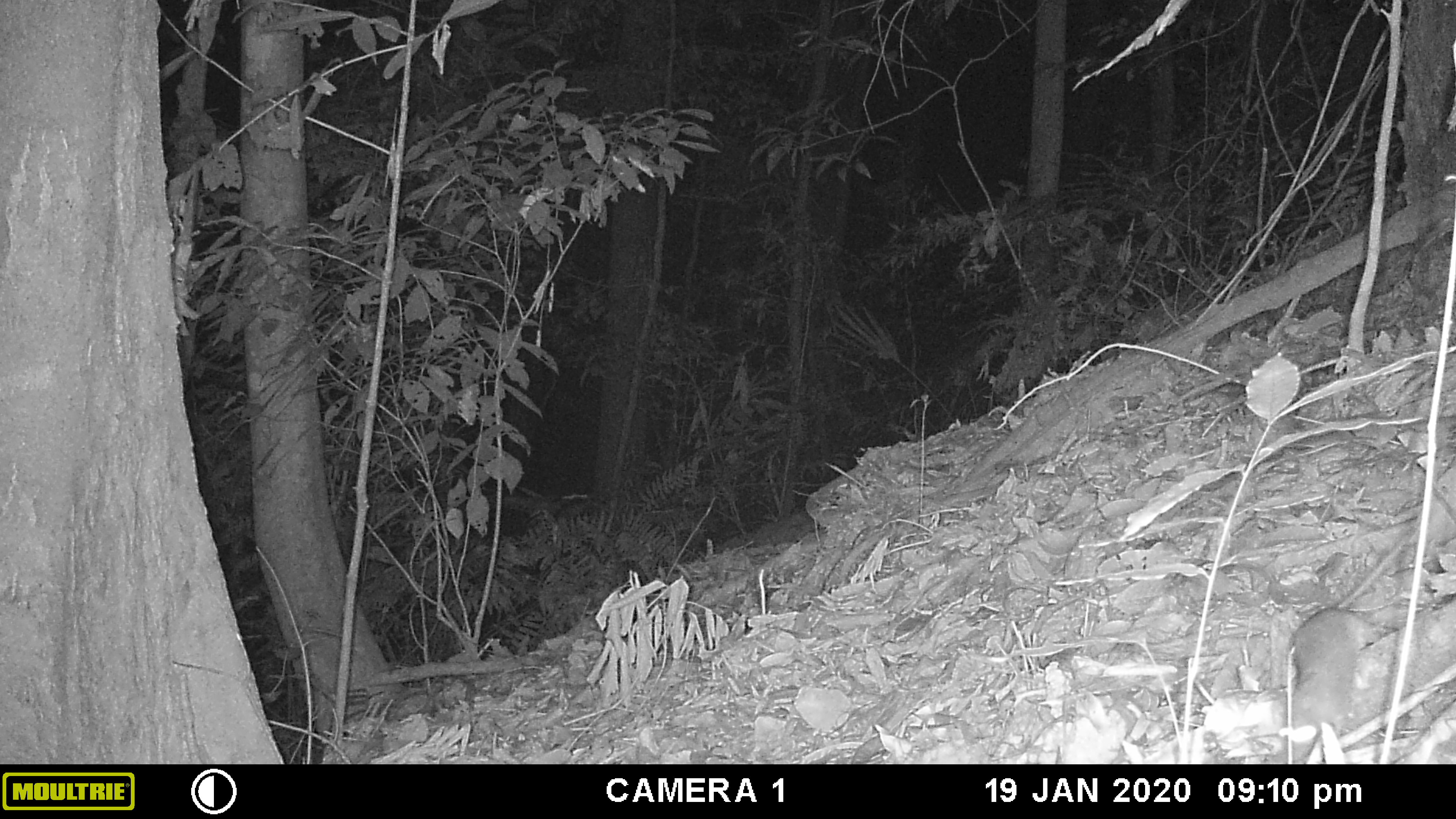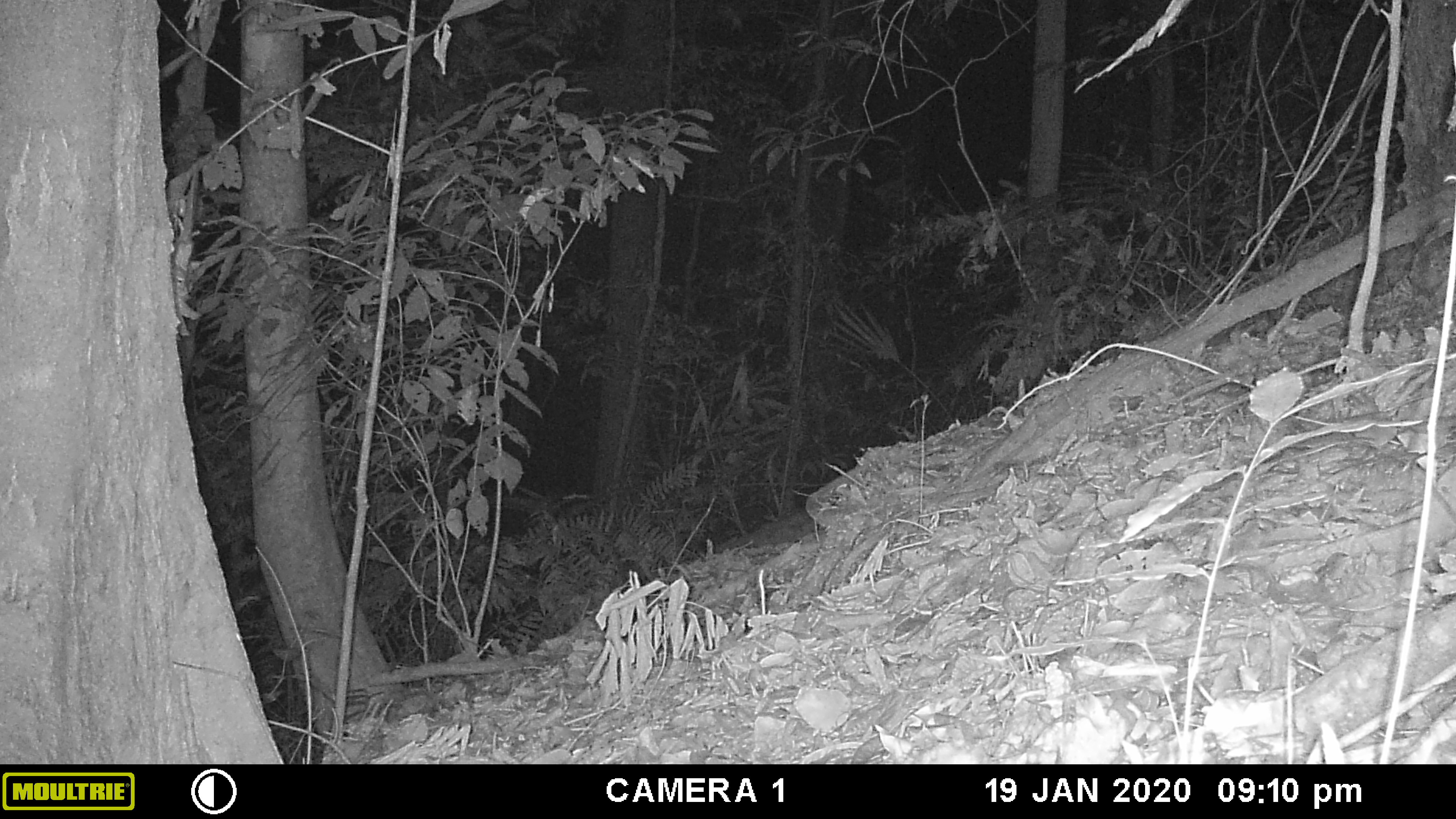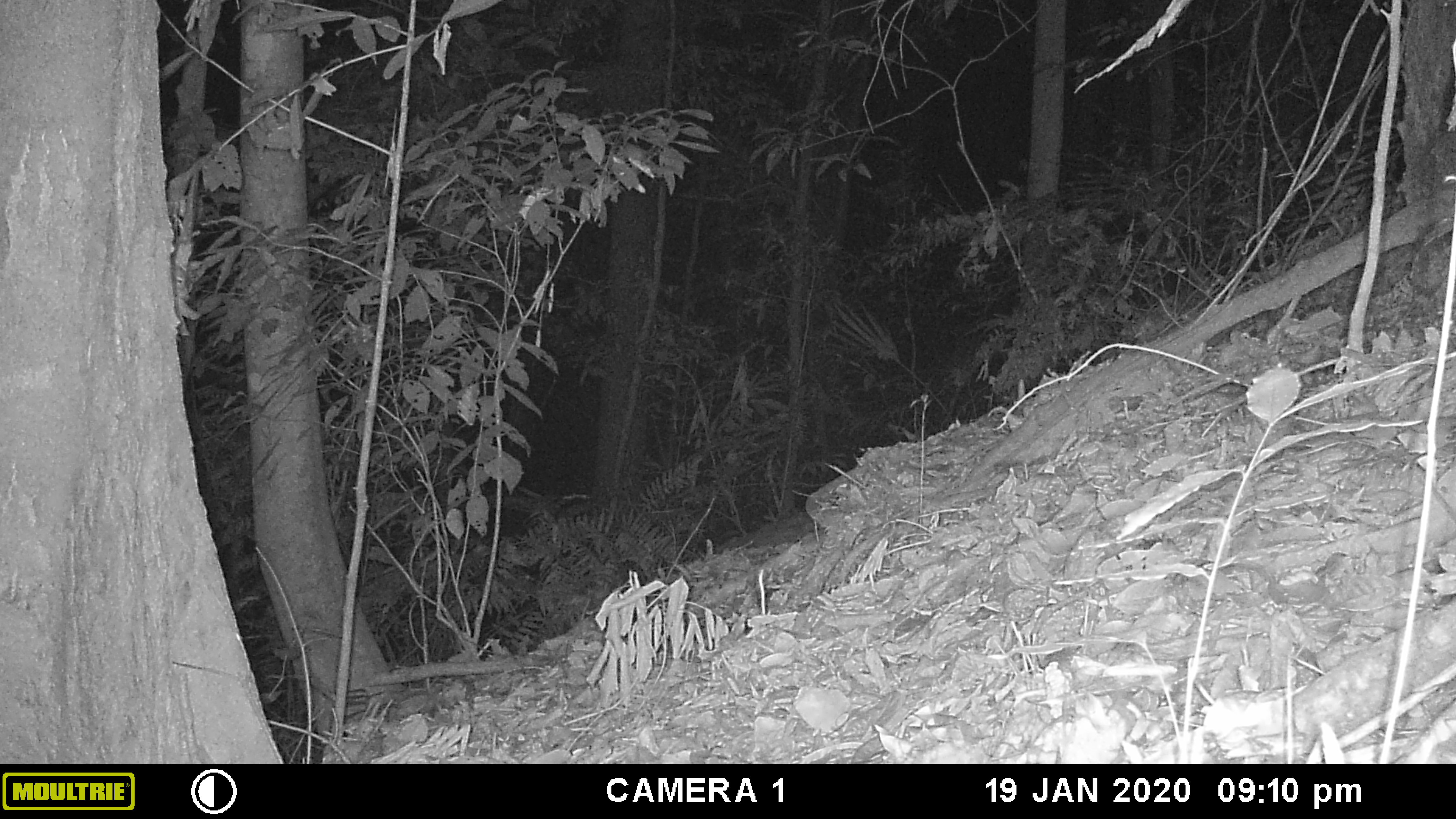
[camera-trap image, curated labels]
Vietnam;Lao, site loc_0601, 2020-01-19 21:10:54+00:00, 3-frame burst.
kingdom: Animalia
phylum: Chordata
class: Mammalia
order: Rodentia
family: Muridae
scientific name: Muridae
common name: old-world mice and rats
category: unidentified murid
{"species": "unidentified murid (old-world mice and rats) (Muridae)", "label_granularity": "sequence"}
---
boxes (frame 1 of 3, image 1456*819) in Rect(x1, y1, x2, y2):
unidentified murid: Rect(1280, 527, 1412, 763)